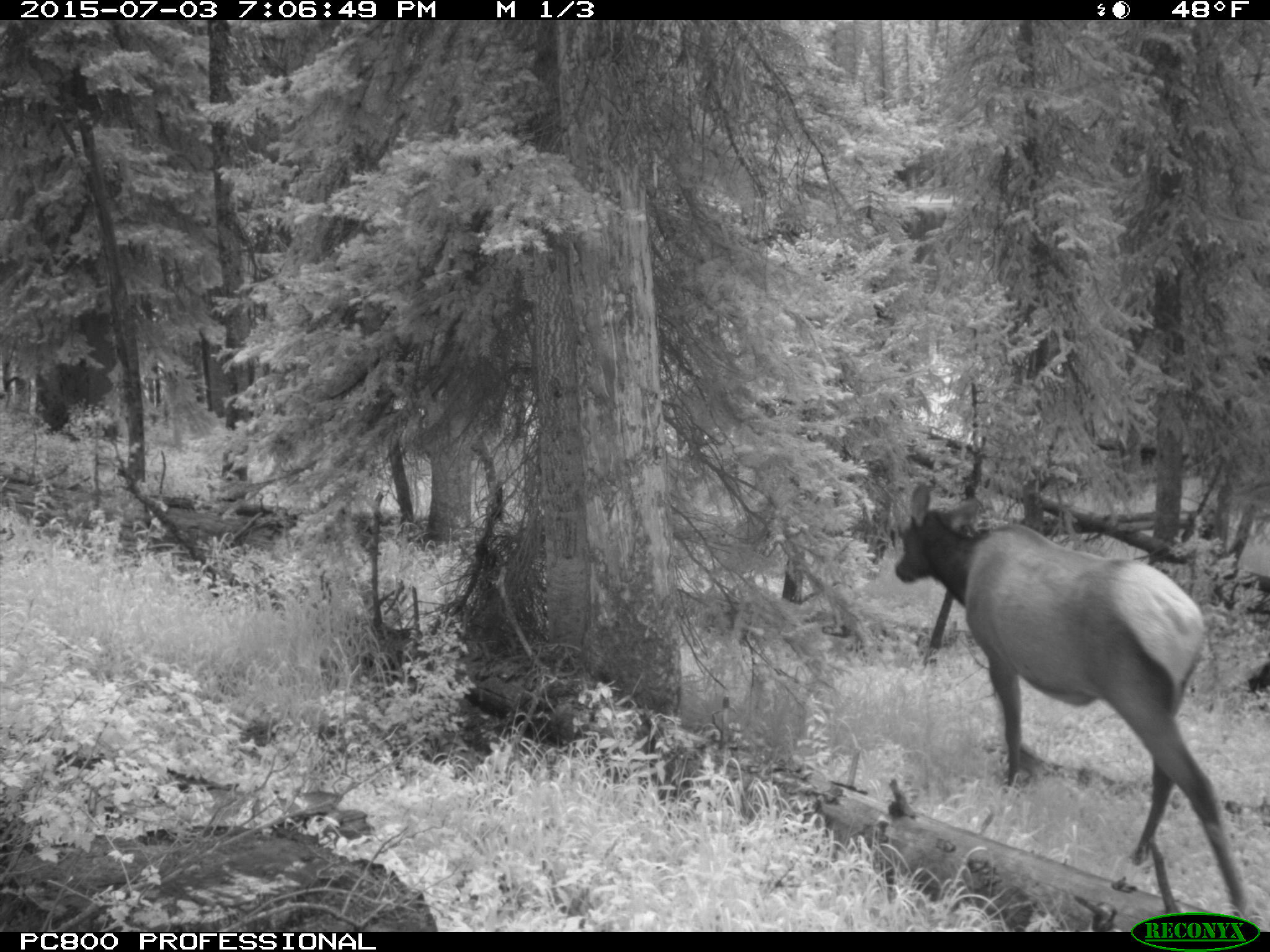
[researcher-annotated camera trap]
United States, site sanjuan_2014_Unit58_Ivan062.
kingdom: Animalia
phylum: Chordata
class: Mammalia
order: Artiodactyla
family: Cervidae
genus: Cervus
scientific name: Cervus elaphus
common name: red deer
Cervus elaphus (red deer).